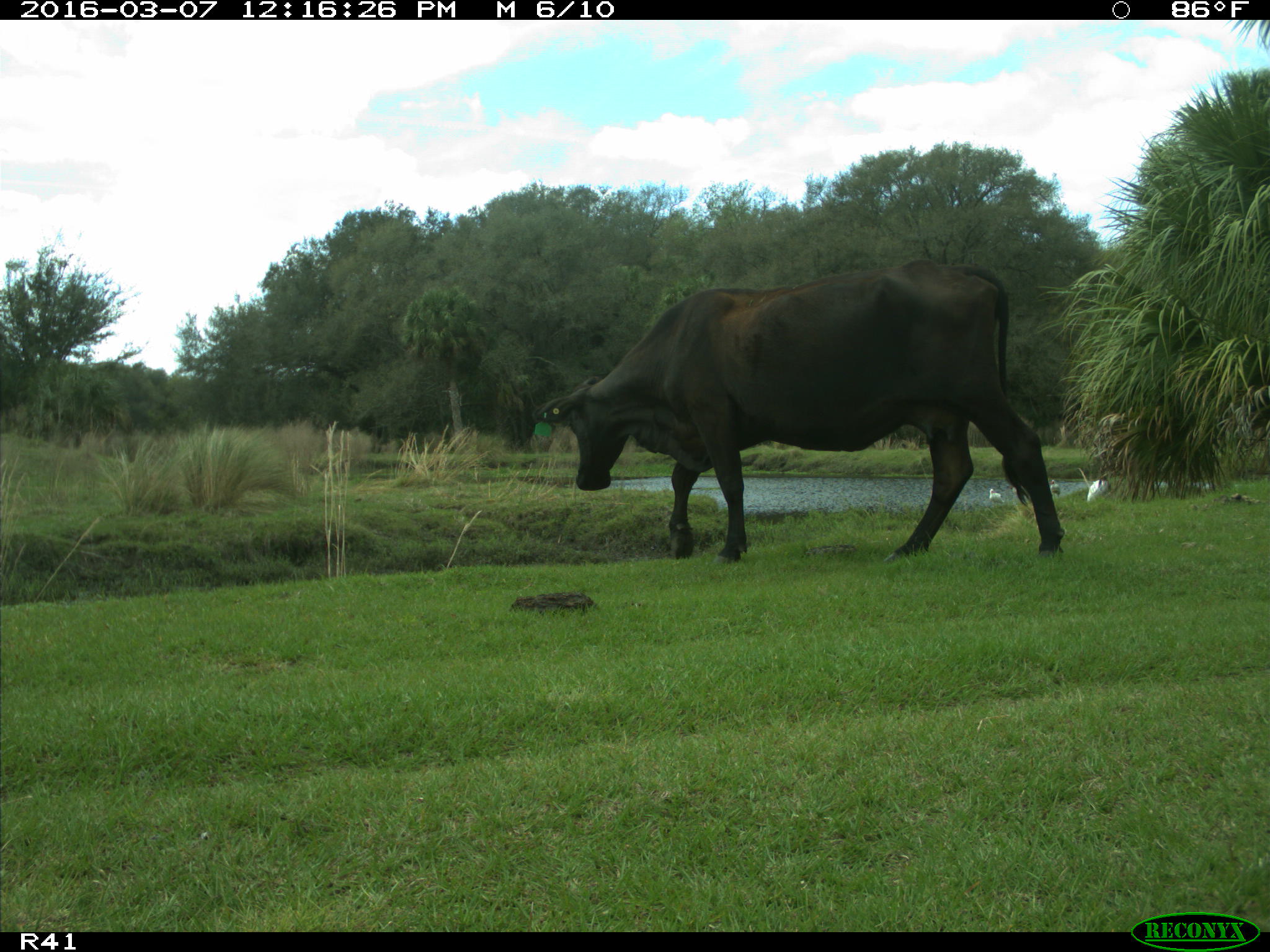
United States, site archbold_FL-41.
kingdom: Animalia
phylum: Chordata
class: Mammalia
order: Artiodactyla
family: Bovidae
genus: Bos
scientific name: Bos taurus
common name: domestic cow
Bos taurus (domestic cow).